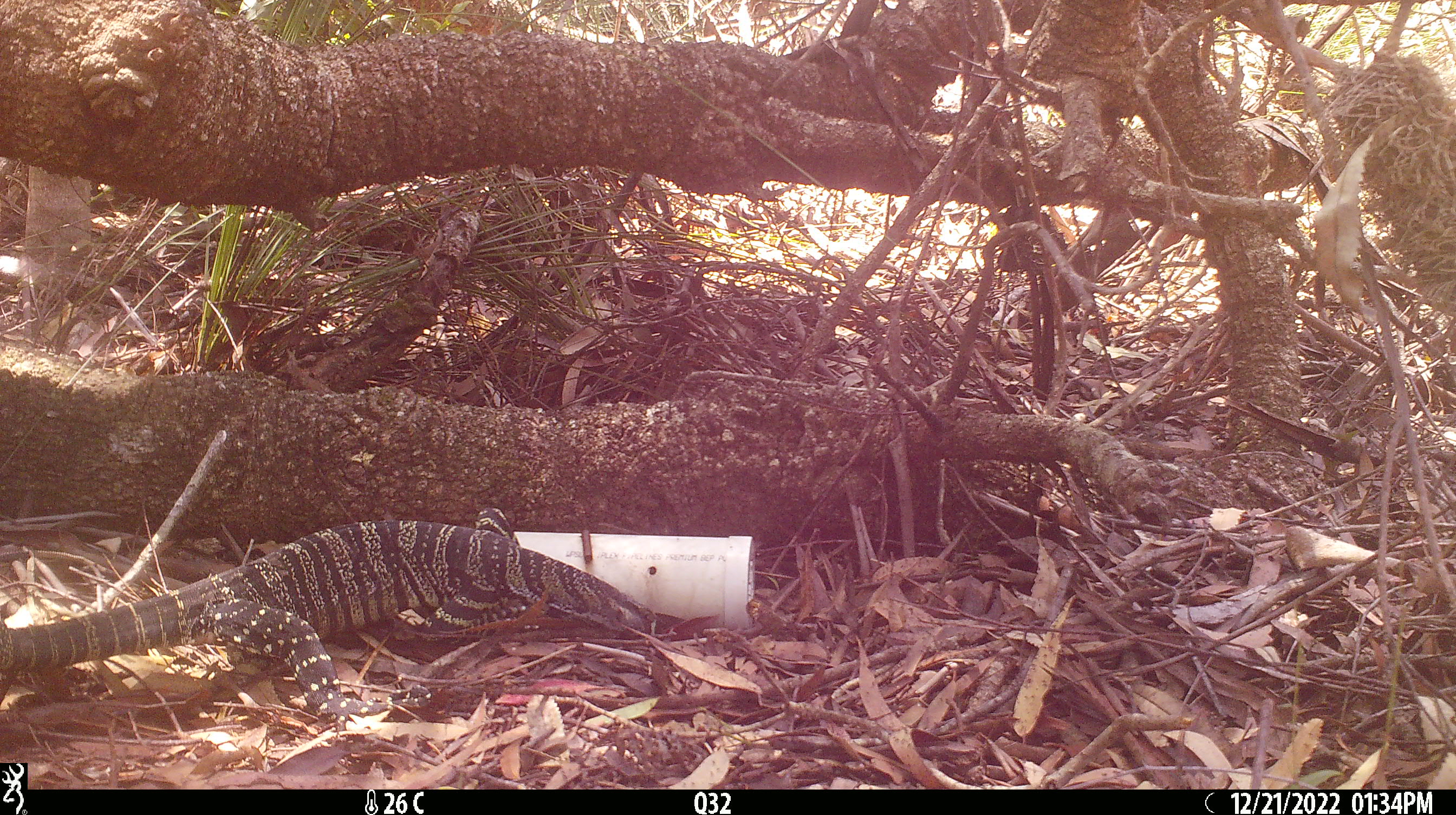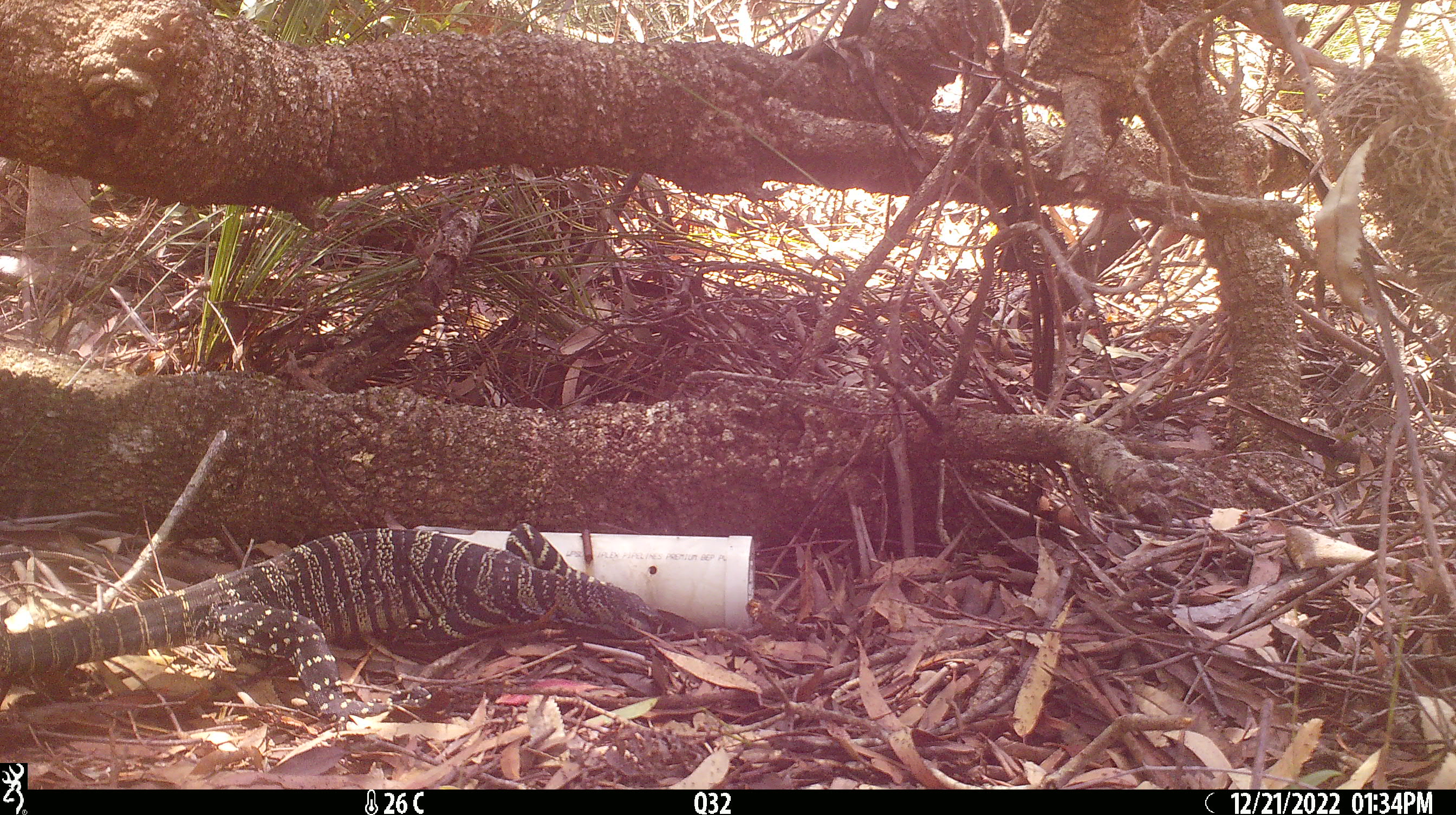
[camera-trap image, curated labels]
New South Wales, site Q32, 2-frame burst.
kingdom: Animalia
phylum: Chordata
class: Reptilia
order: Squamata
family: Varanidae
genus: Varanus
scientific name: Varanus varius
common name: lace monitor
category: goanna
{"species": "goanna (lace monitor) (Varanus varius)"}